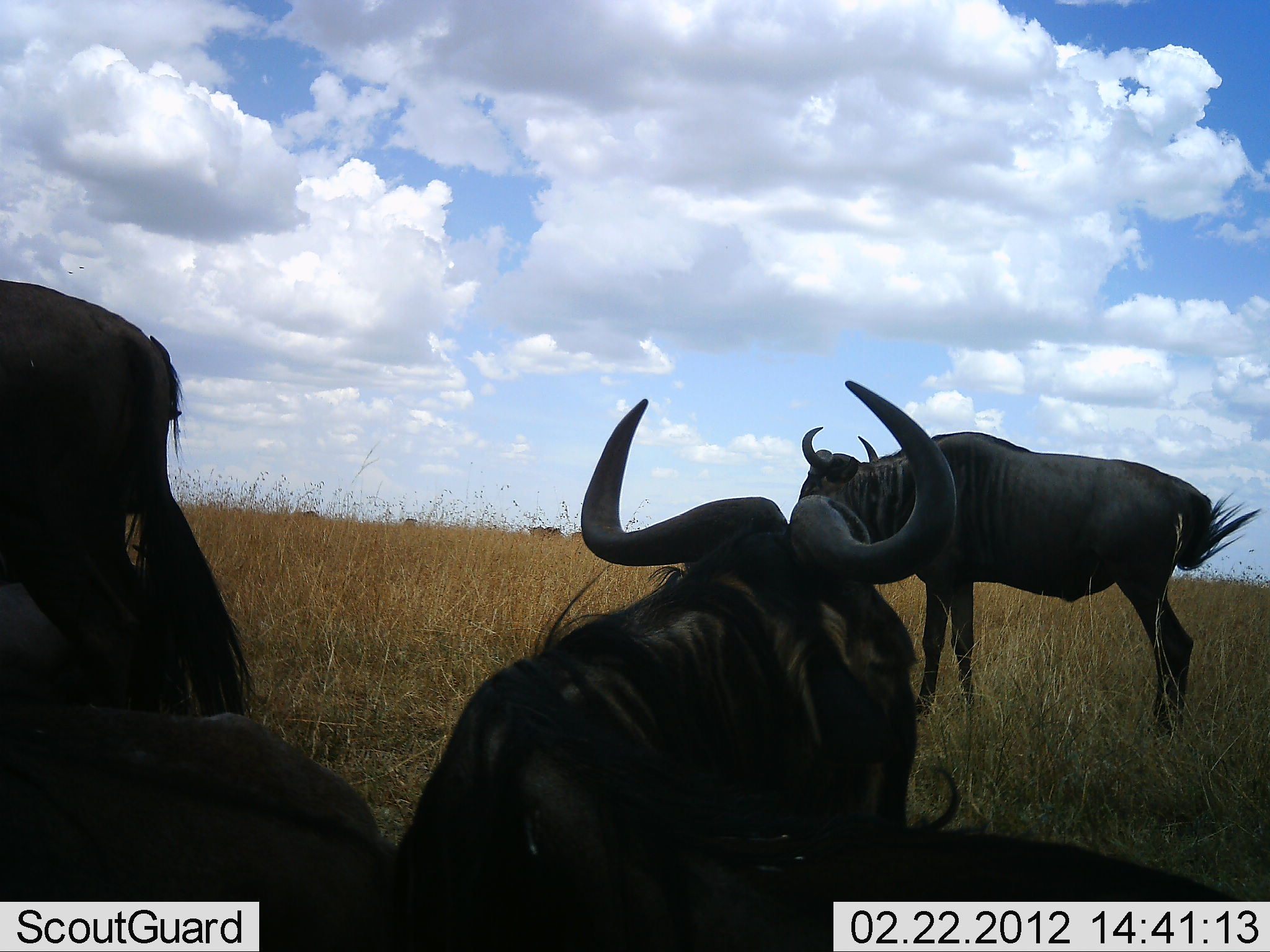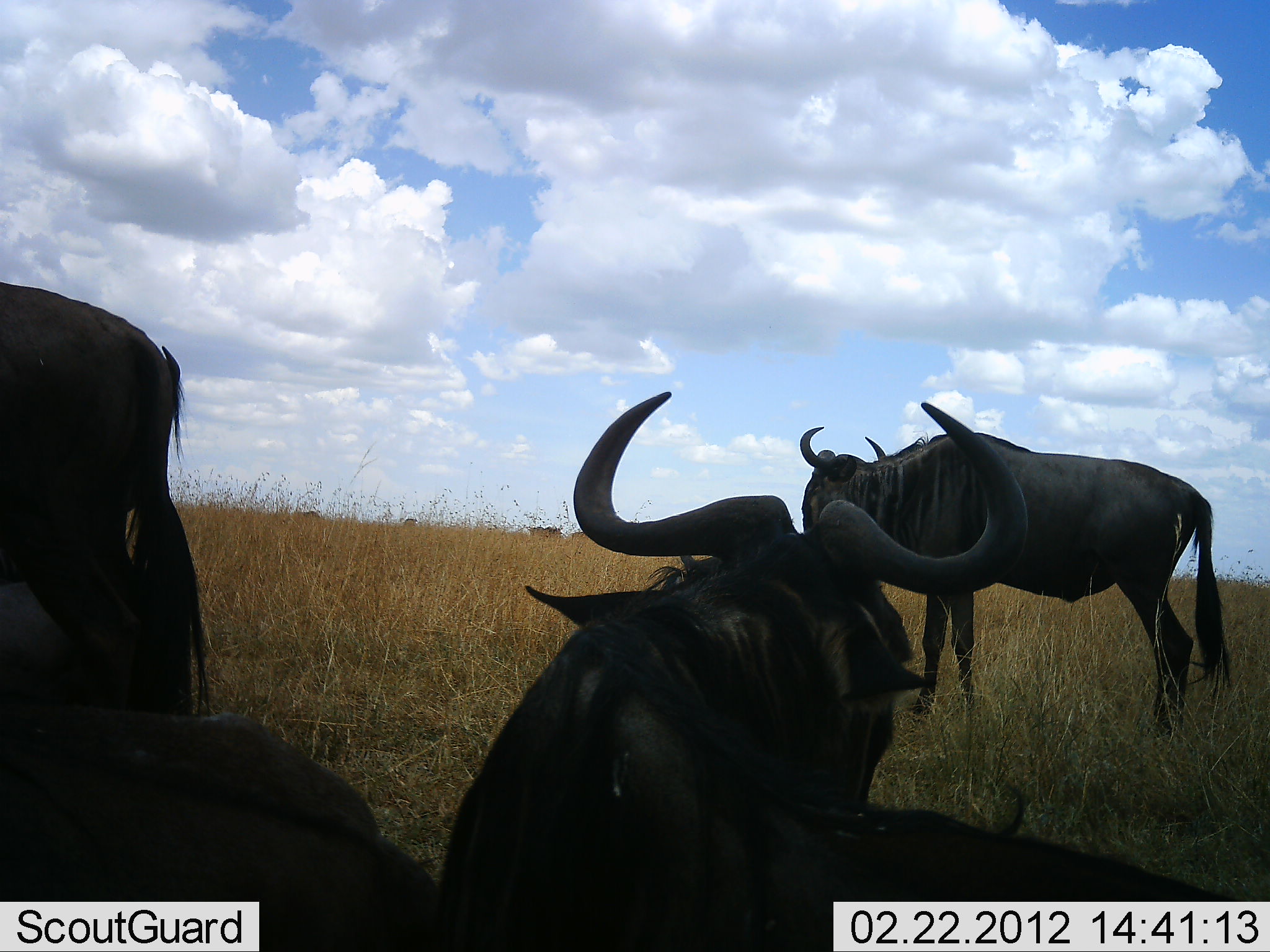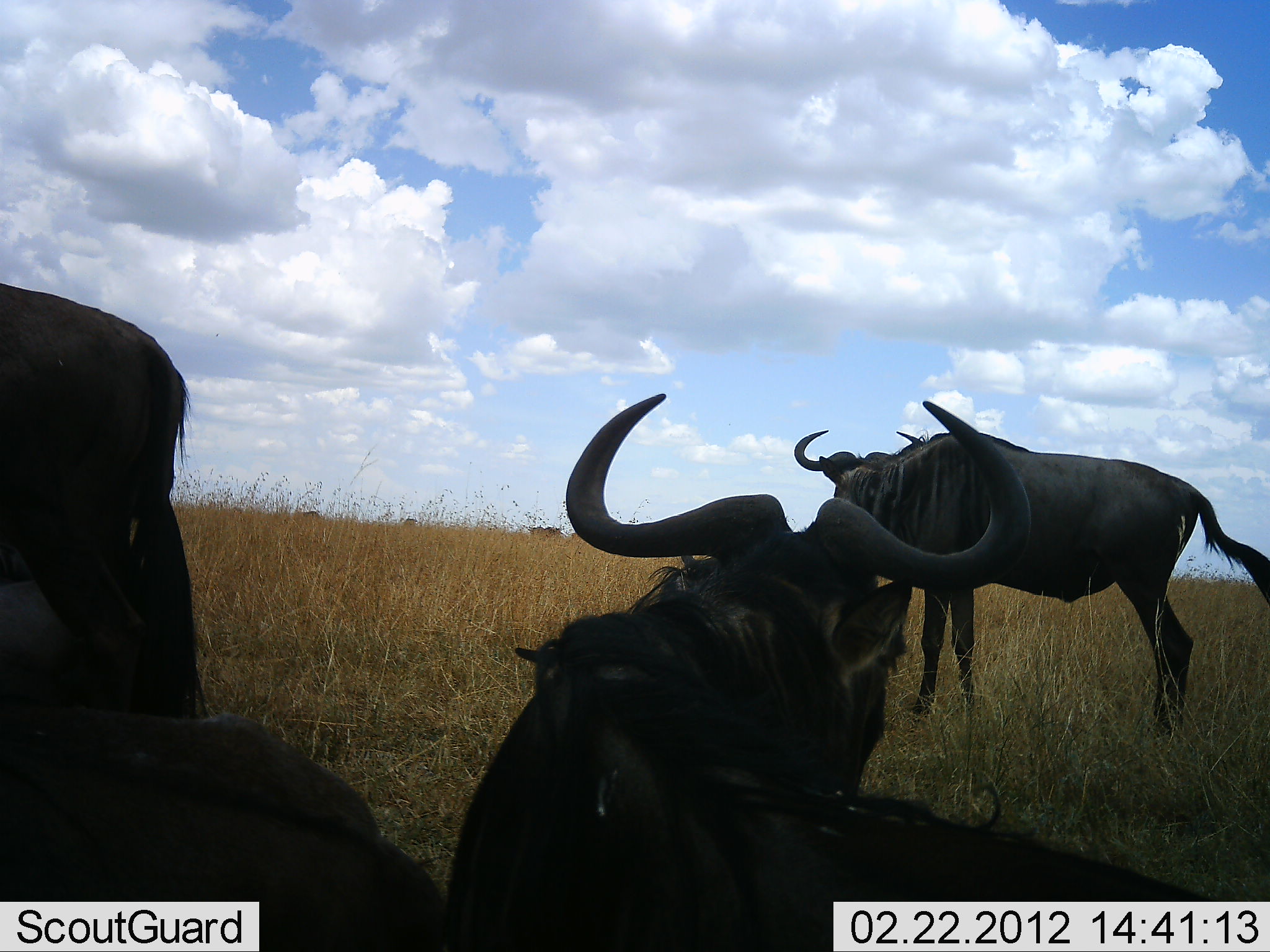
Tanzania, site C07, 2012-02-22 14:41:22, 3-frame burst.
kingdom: Animalia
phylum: Chordata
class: Mammalia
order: Artiodactyla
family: Bovidae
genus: Connochaetes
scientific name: Connochaetes taurinus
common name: blue wildebeest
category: wildebeest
Wildebeest (blue wildebeest) (Connochaetes taurinus), count 4. Behavior (volunteer vote fractions): standing 75%, resting 94%, moving 0%, interacting 0%. Young present (vote fraction): 0%. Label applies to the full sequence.